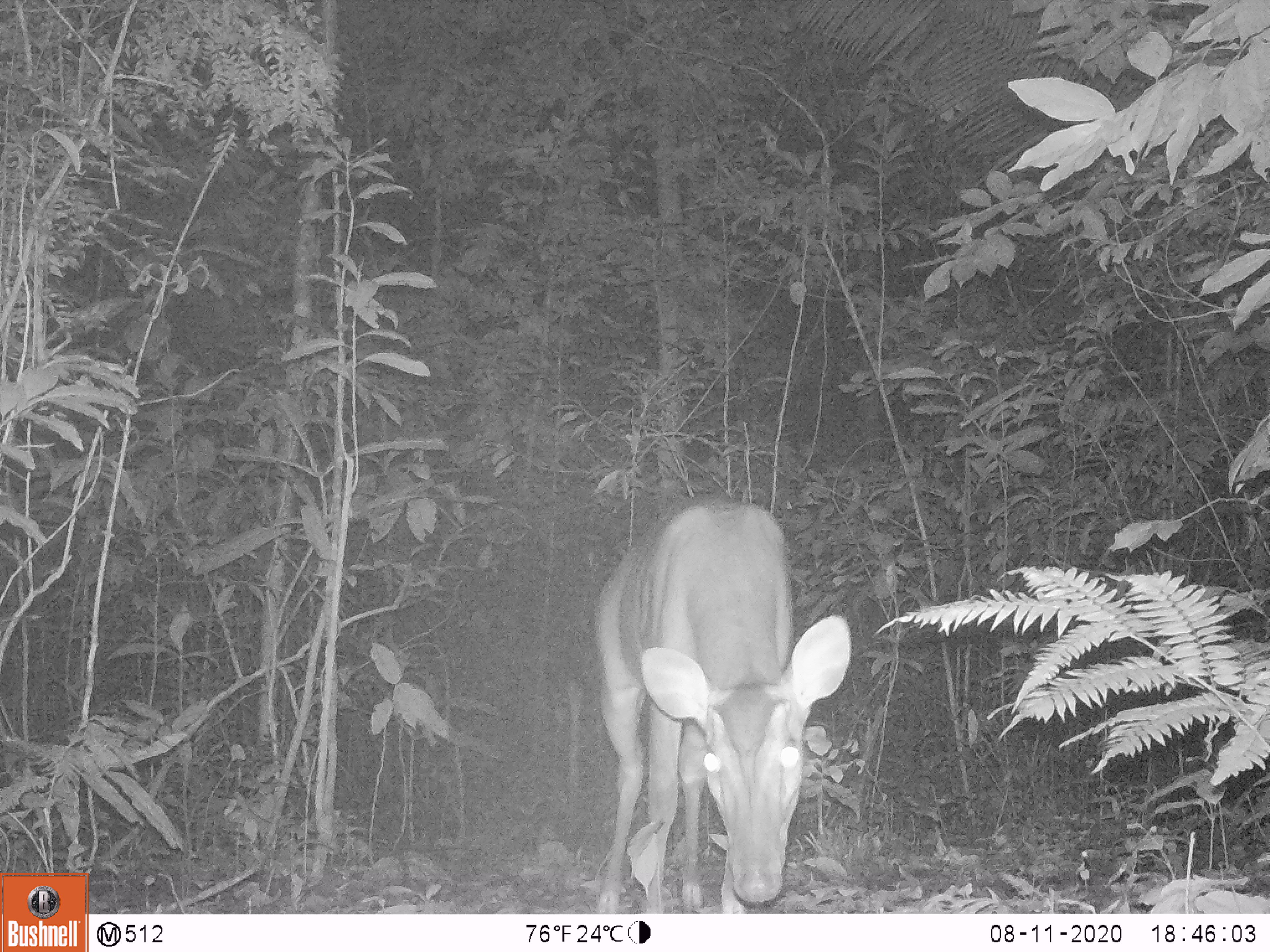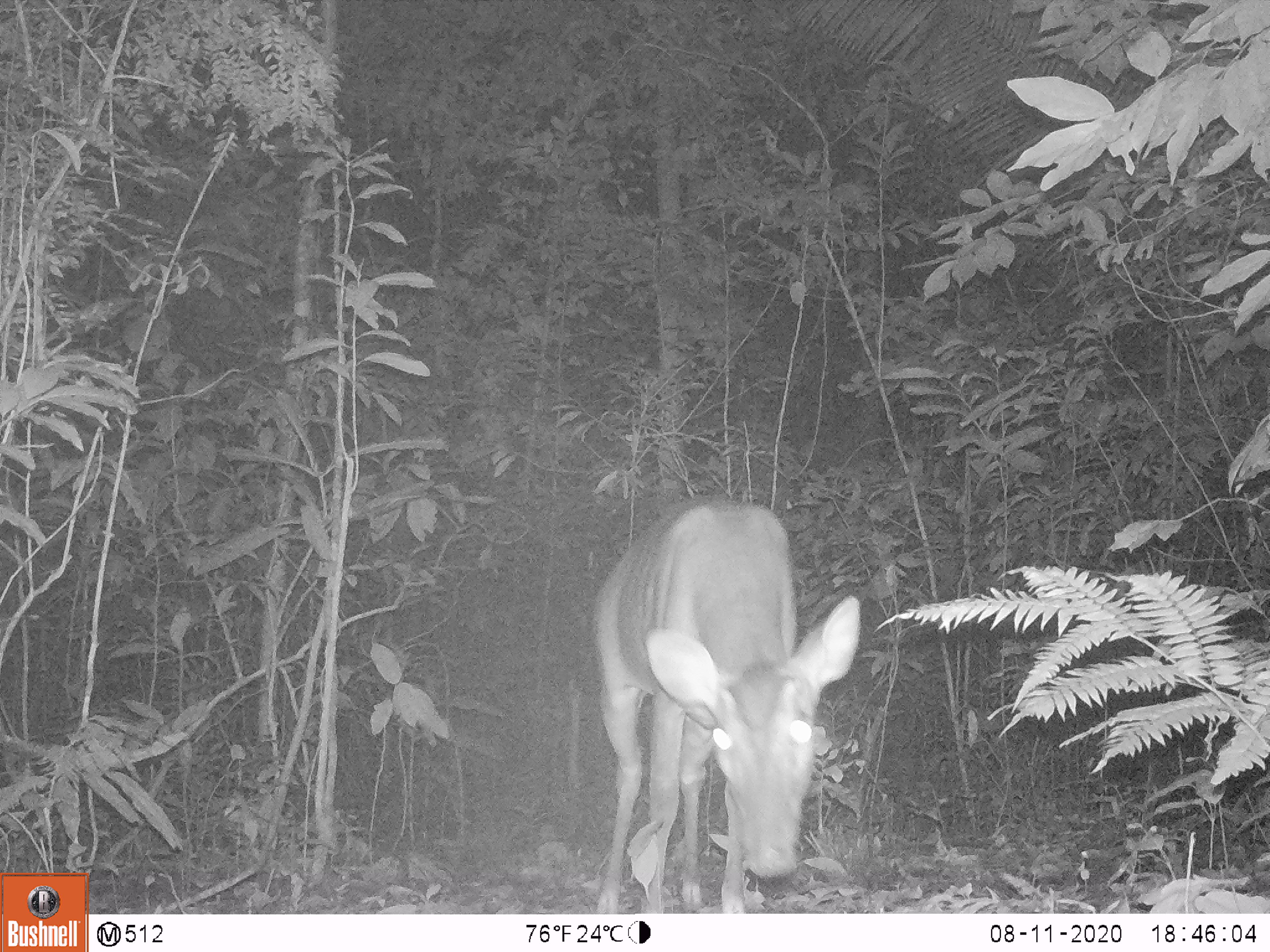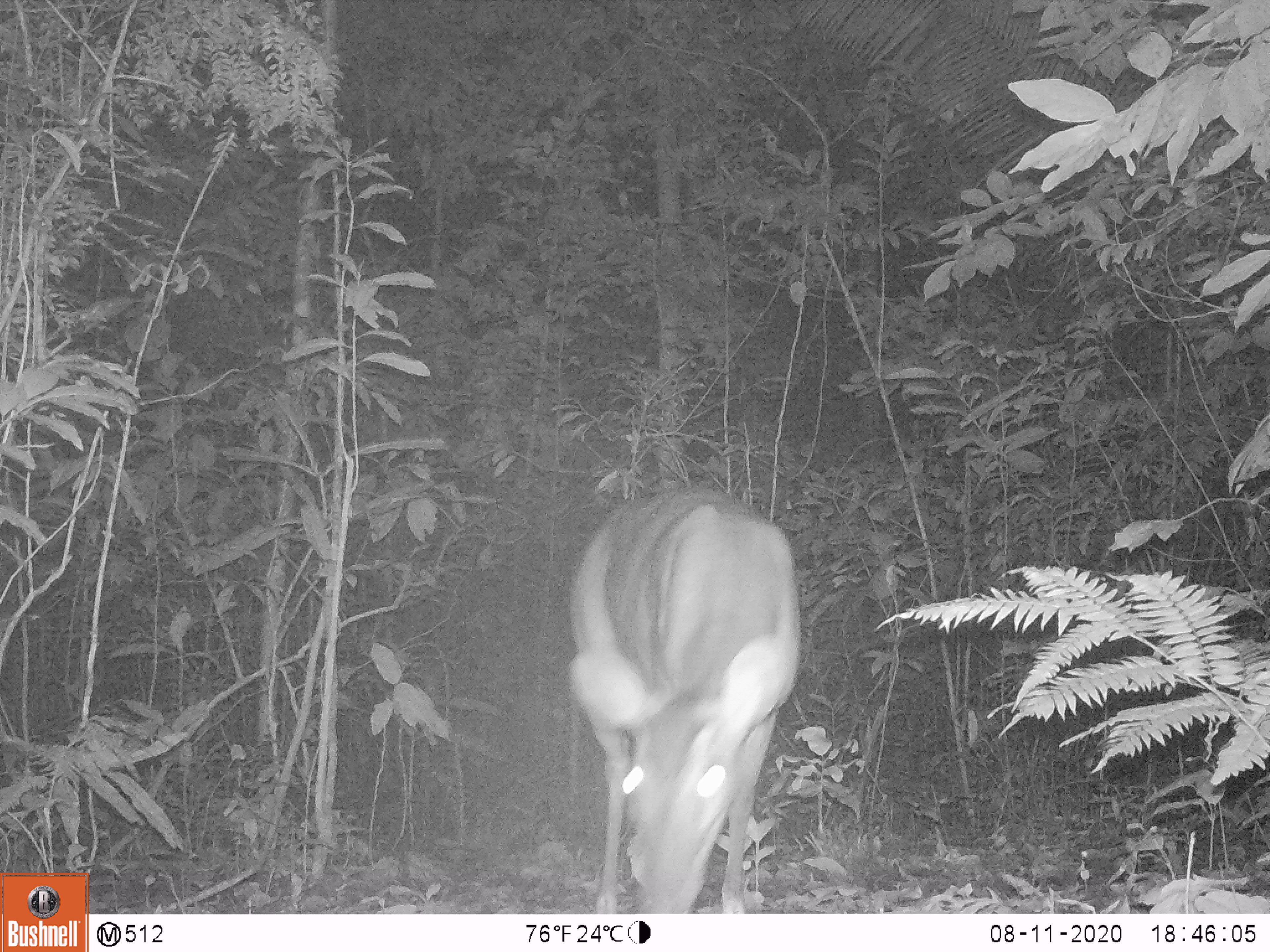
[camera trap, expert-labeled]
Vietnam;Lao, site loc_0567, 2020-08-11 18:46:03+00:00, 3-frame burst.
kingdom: Animalia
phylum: Chordata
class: Mammalia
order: Artiodactyla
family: Cervidae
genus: Muntiacus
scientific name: Muntiacus vuquangensis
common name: large-antlered muntjac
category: large antlered muntjac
Large antlered muntjac (large-antlered muntjac) (Muntiacus vuquangensis). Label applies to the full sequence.